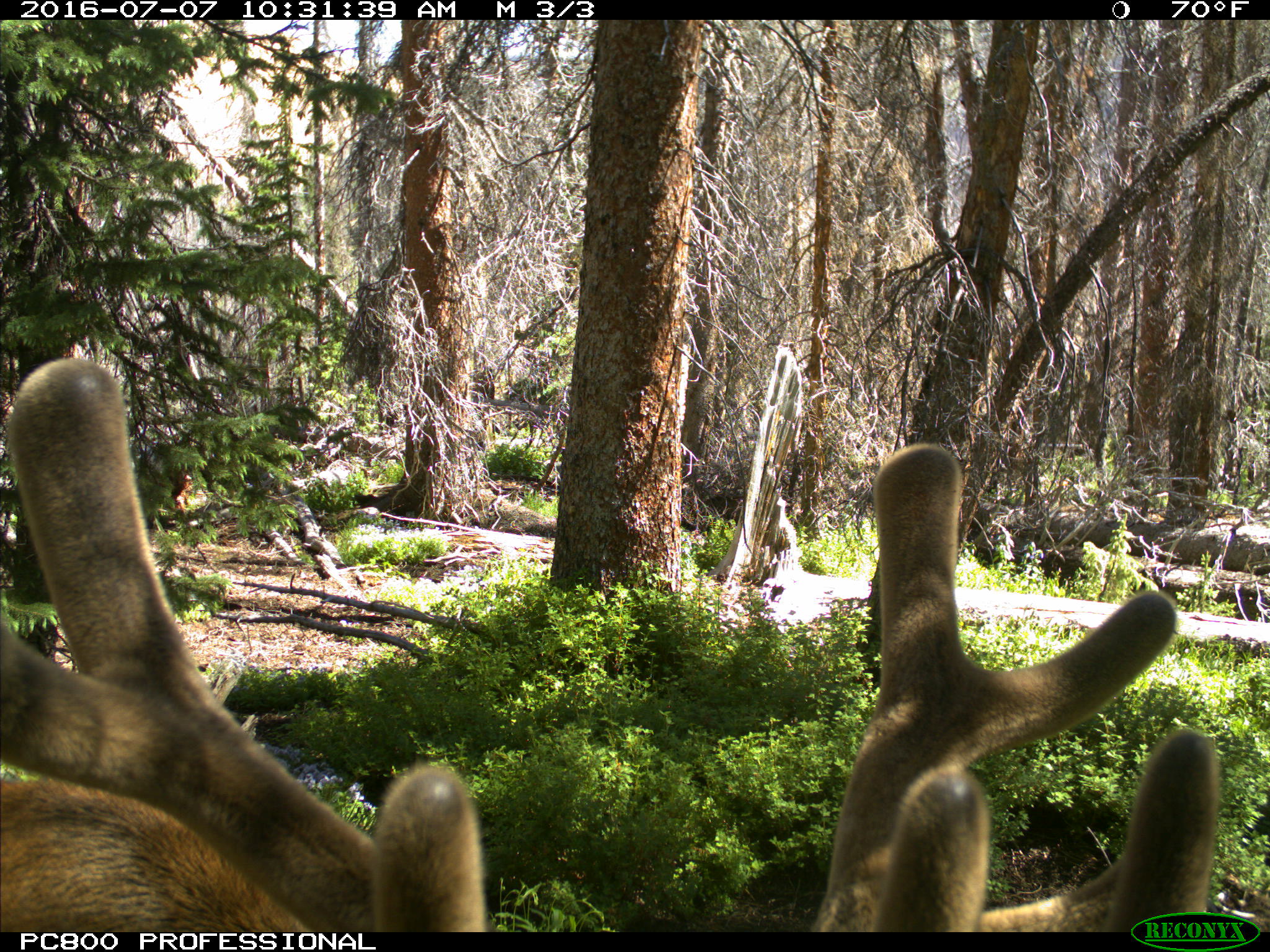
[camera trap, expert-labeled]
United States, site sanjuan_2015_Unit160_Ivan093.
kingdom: Animalia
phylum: Chordata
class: Mammalia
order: Artiodactyla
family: Cervidae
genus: Cervus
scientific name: Cervus elaphus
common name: red deer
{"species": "Cervus elaphus (red deer)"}